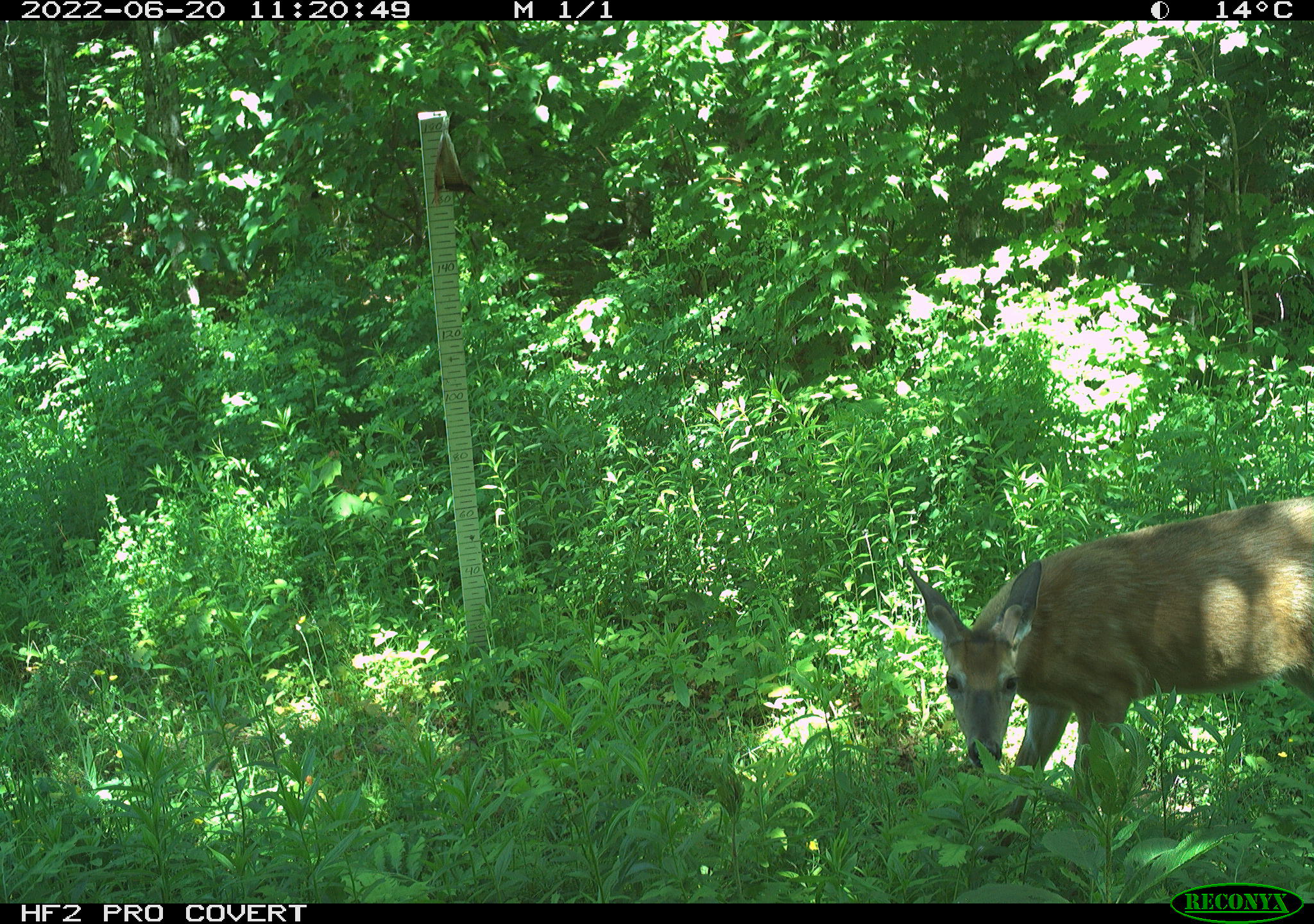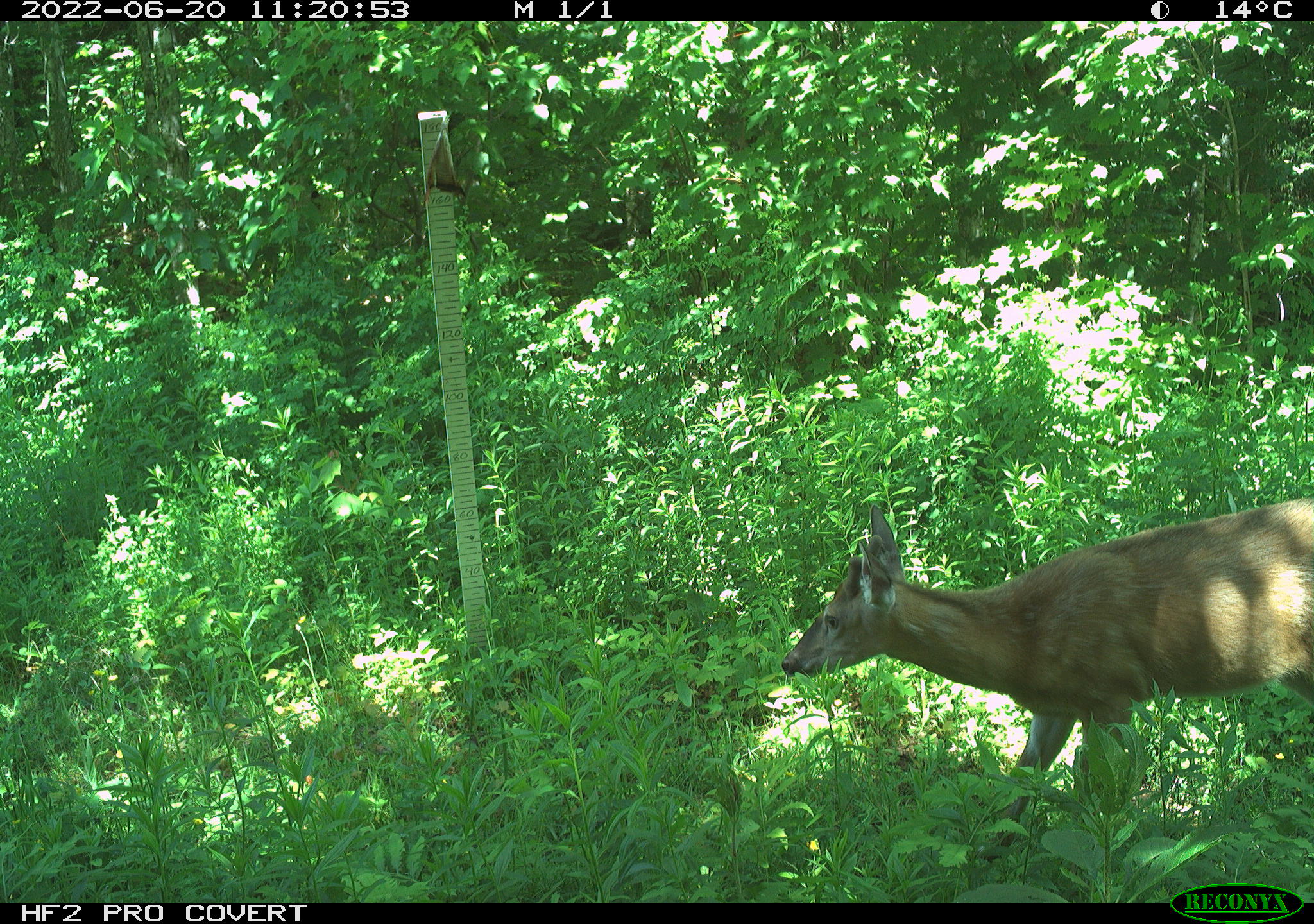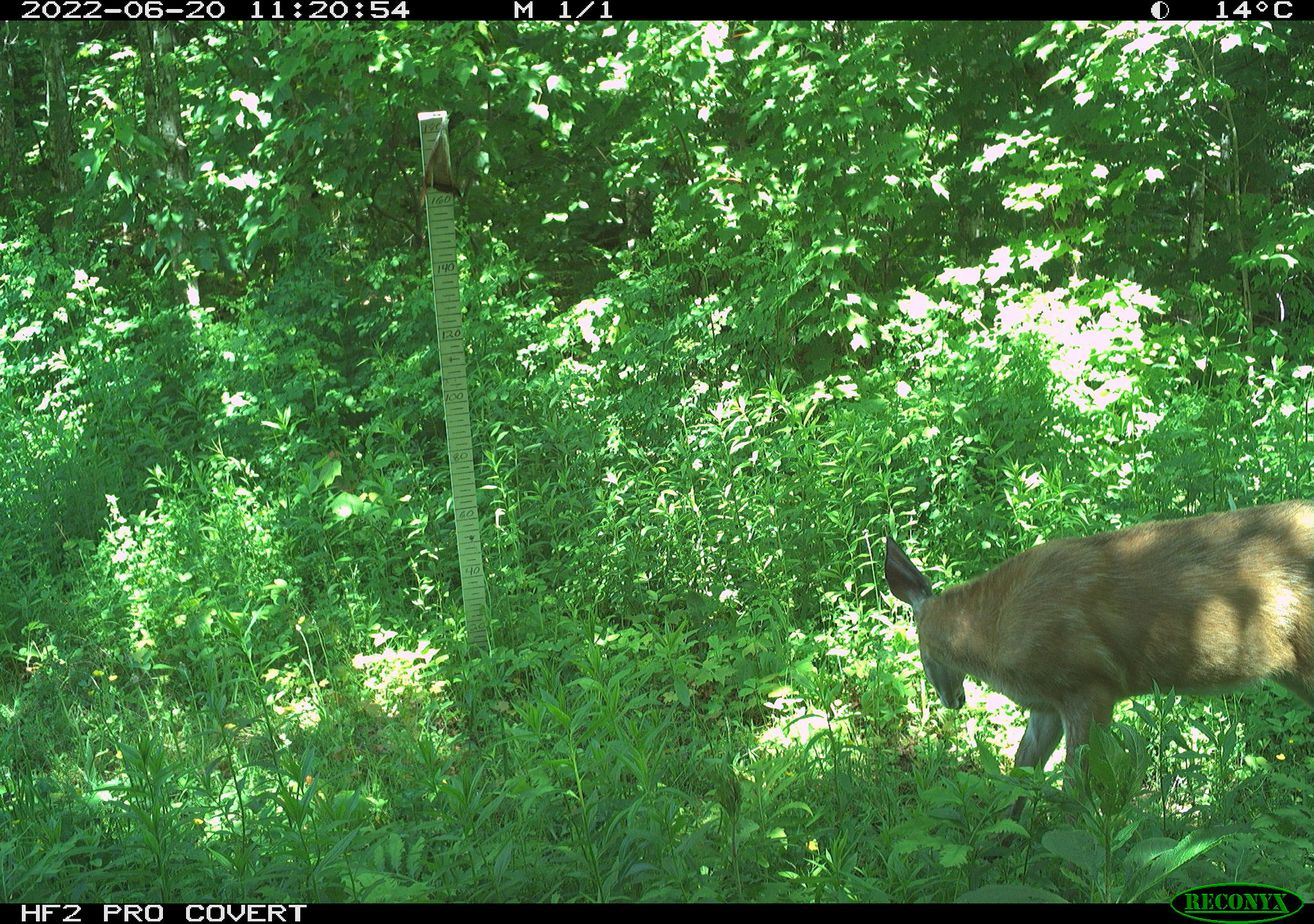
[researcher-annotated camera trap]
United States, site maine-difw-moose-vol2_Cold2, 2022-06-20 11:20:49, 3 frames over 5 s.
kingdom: Animalia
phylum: Chordata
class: Mammalia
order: Artiodactyla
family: Cervidae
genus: Odocoileus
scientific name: Odocoileus virginianus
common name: white-tailed deer